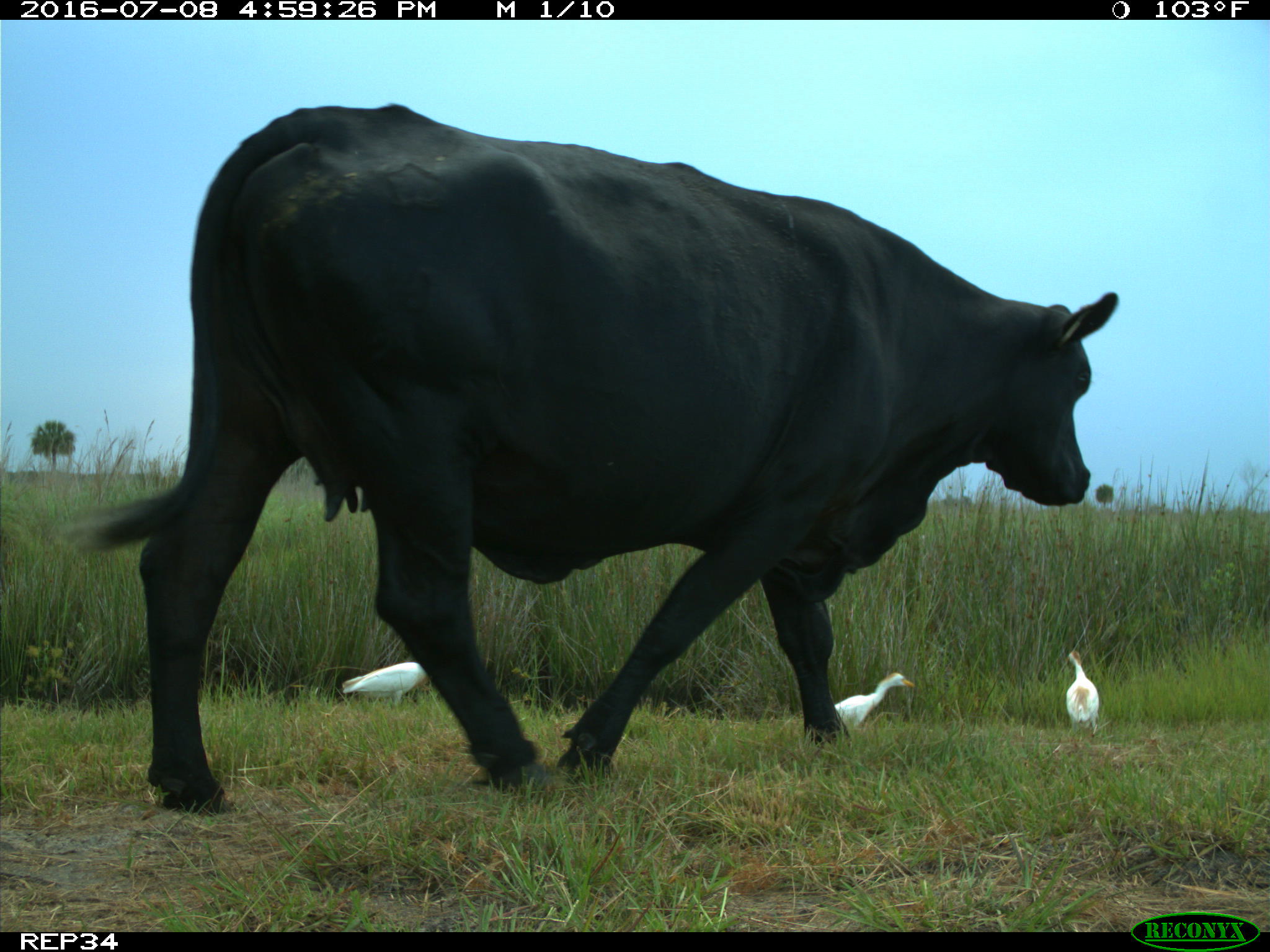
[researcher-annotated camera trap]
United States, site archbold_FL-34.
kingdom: Animalia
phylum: Chordata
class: Mammalia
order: Artiodactyla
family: Bovidae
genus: Bos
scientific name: Bos taurus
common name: domestic cow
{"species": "Bos taurus (domestic cow)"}